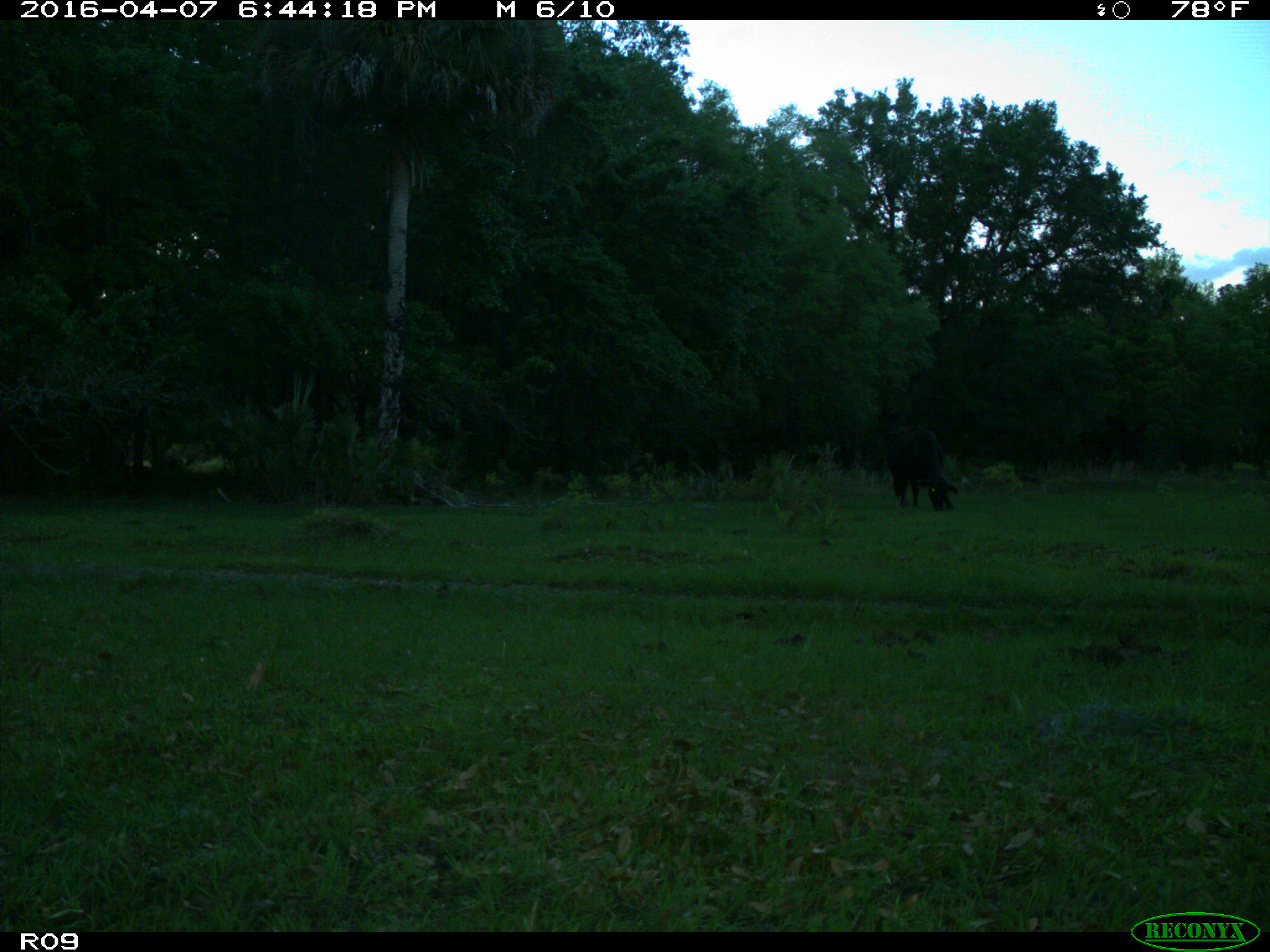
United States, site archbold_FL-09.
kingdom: Animalia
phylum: Chordata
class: Mammalia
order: Artiodactyla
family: Bovidae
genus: Bos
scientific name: Bos taurus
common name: domestic cow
Bos taurus (domestic cow).